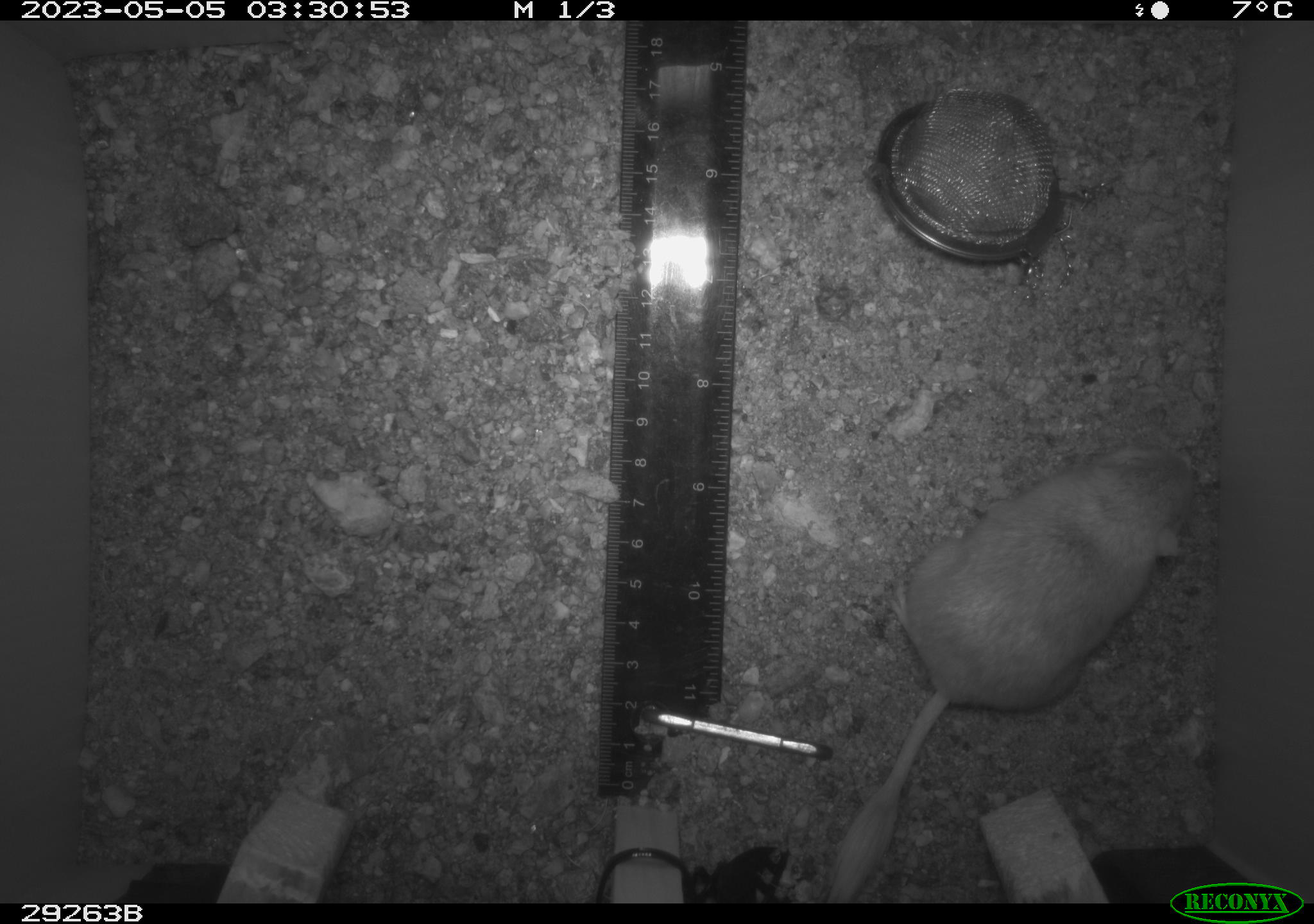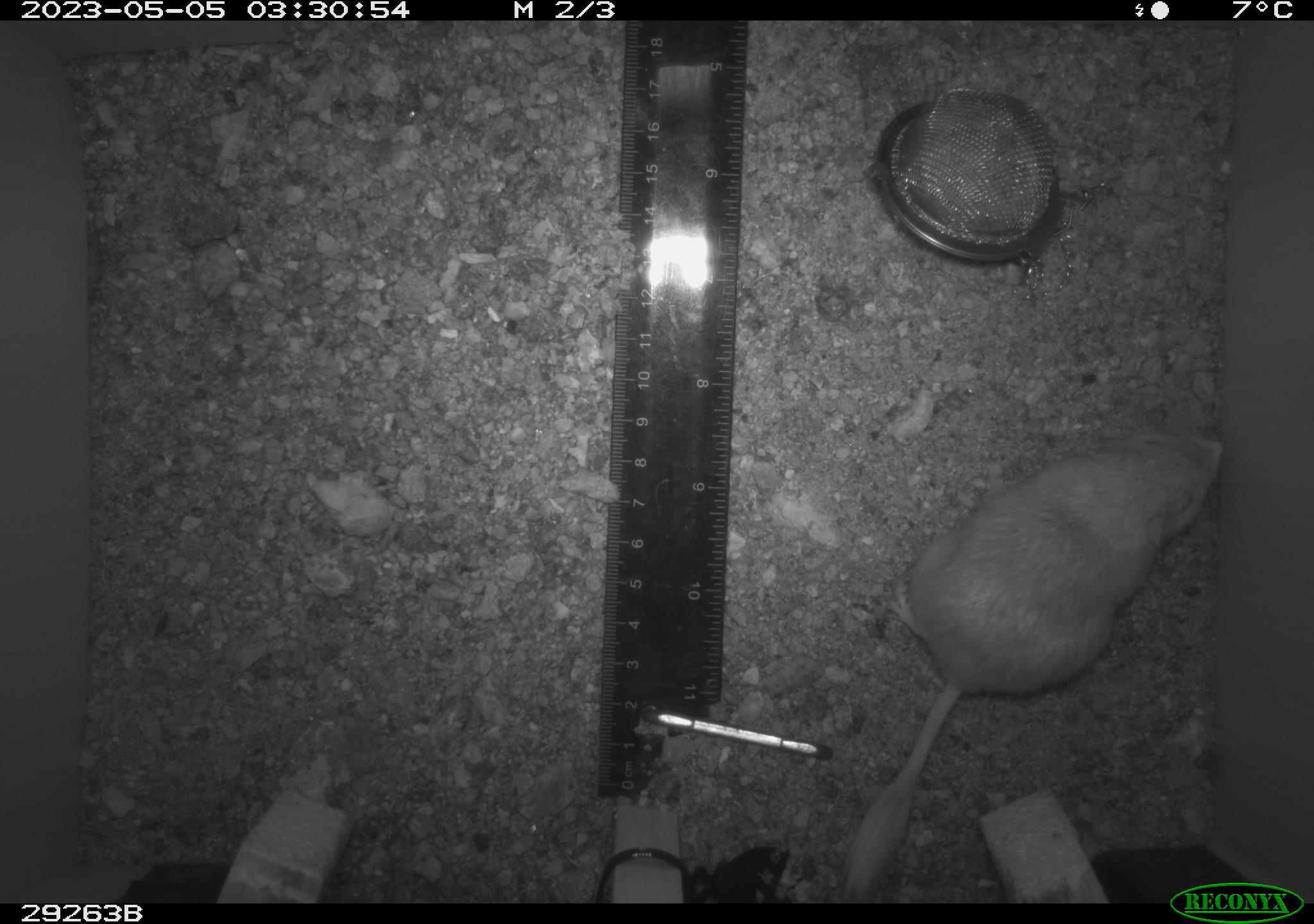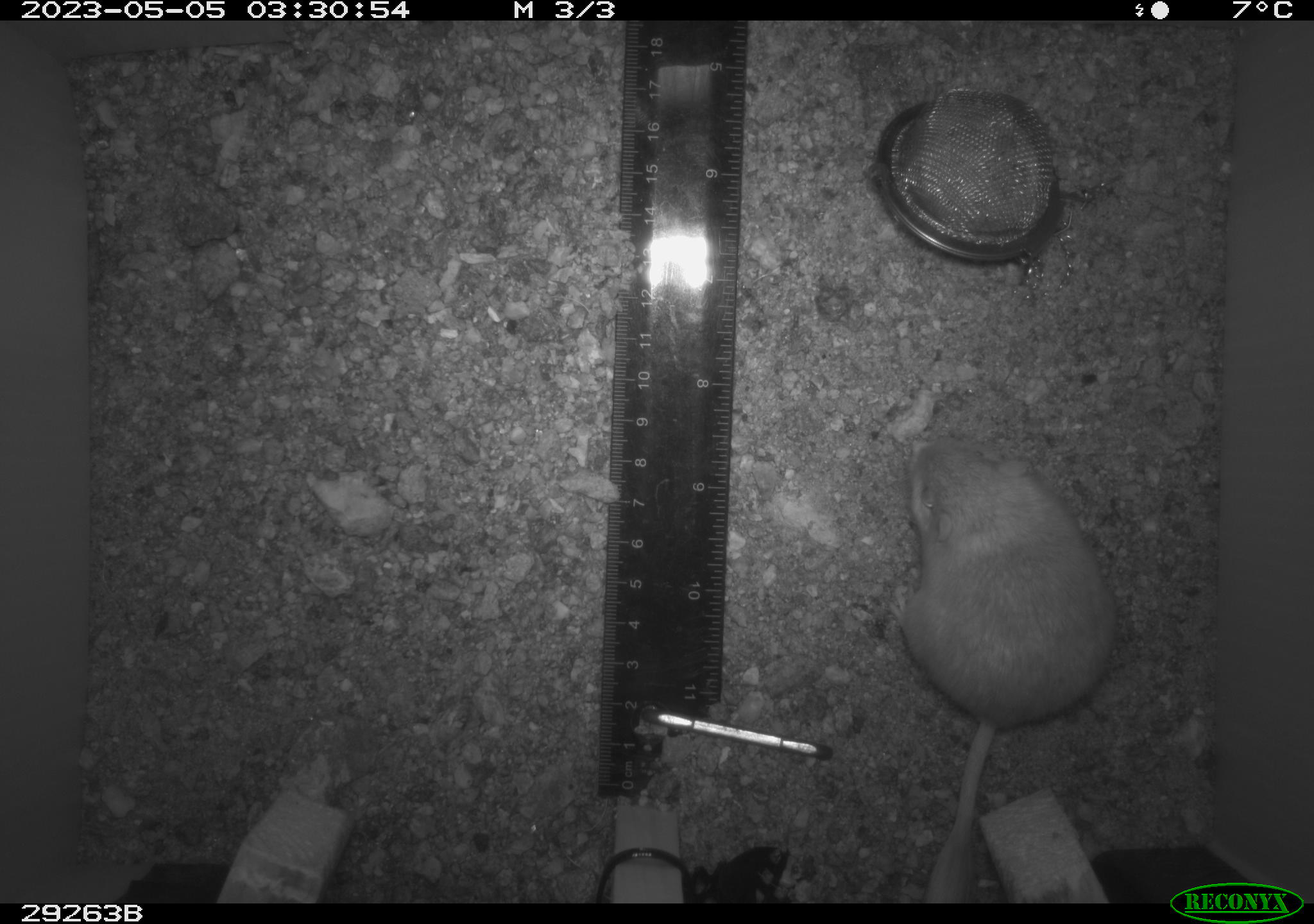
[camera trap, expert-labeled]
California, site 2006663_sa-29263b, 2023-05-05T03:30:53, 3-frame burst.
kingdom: Animalia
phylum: Chordata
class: Mammalia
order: Rodentia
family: Heteromyidae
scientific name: Heteromyidae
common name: kangaroo rats and pocket mice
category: heteromyidae family